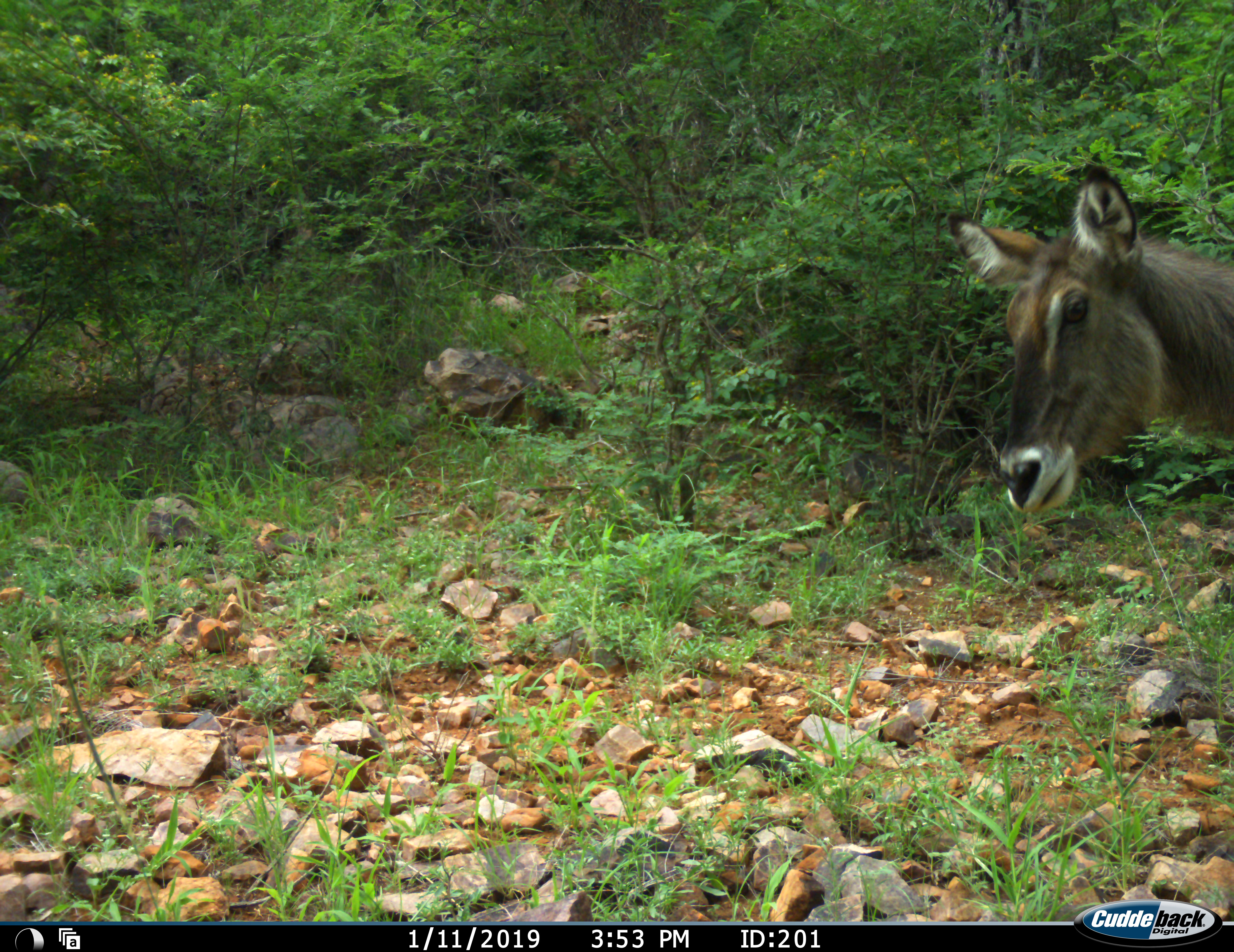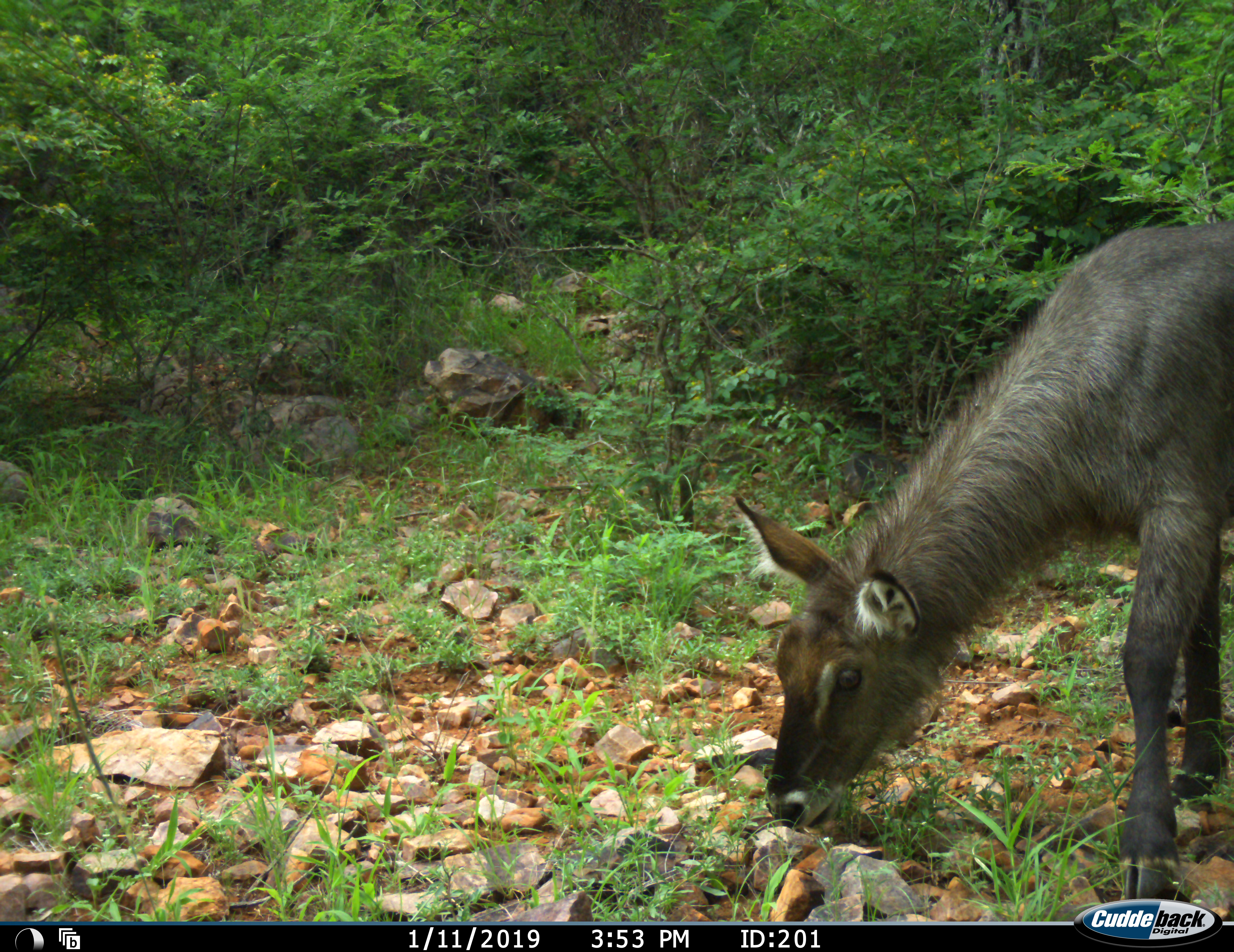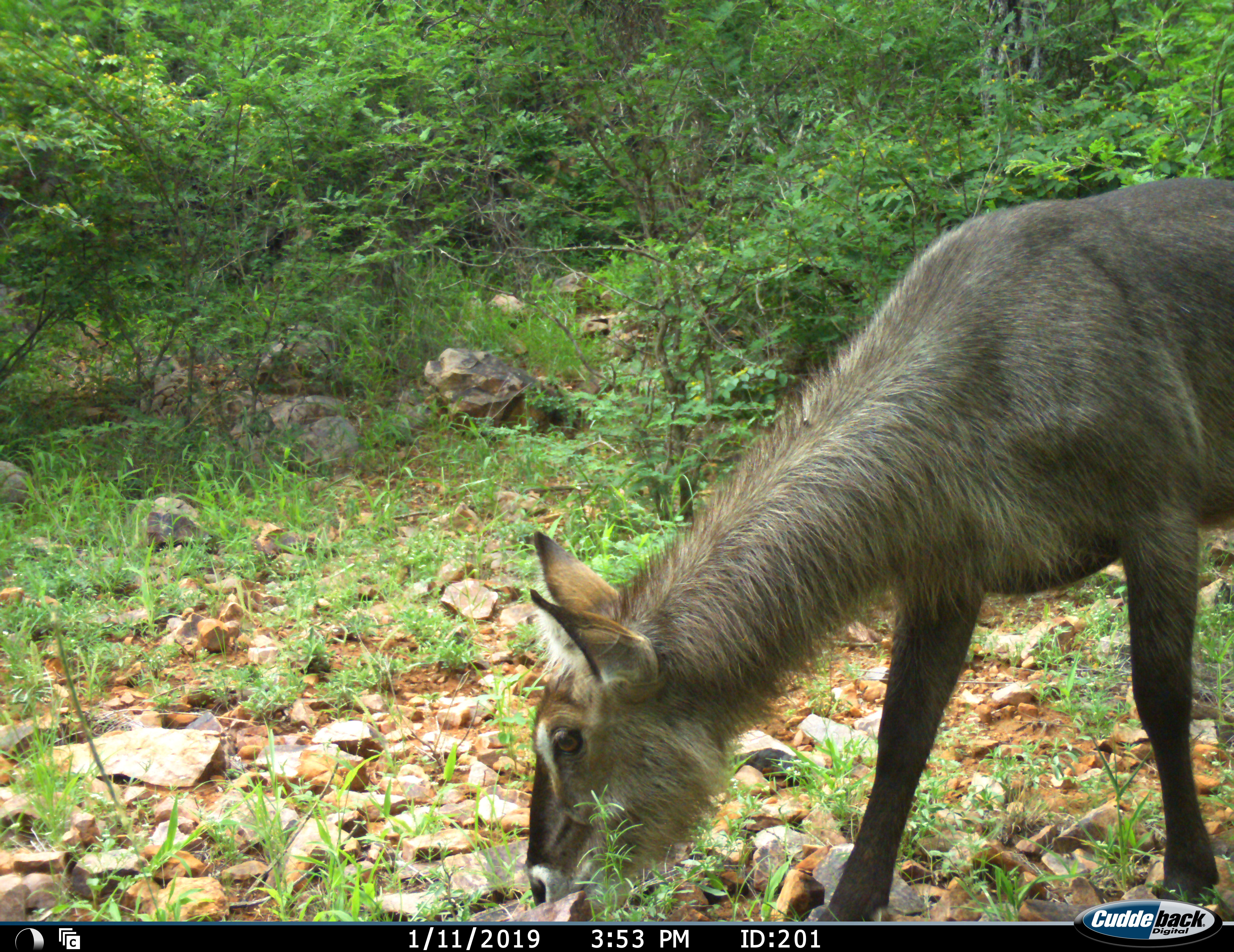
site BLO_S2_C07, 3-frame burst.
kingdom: Animalia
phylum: Chordata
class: Mammalia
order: Artiodactyla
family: Bovidae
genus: Kobus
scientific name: Kobus ellipsiprymnus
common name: waterbuck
Waterbuck (Kobus ellipsiprymnus), count 1. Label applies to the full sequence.